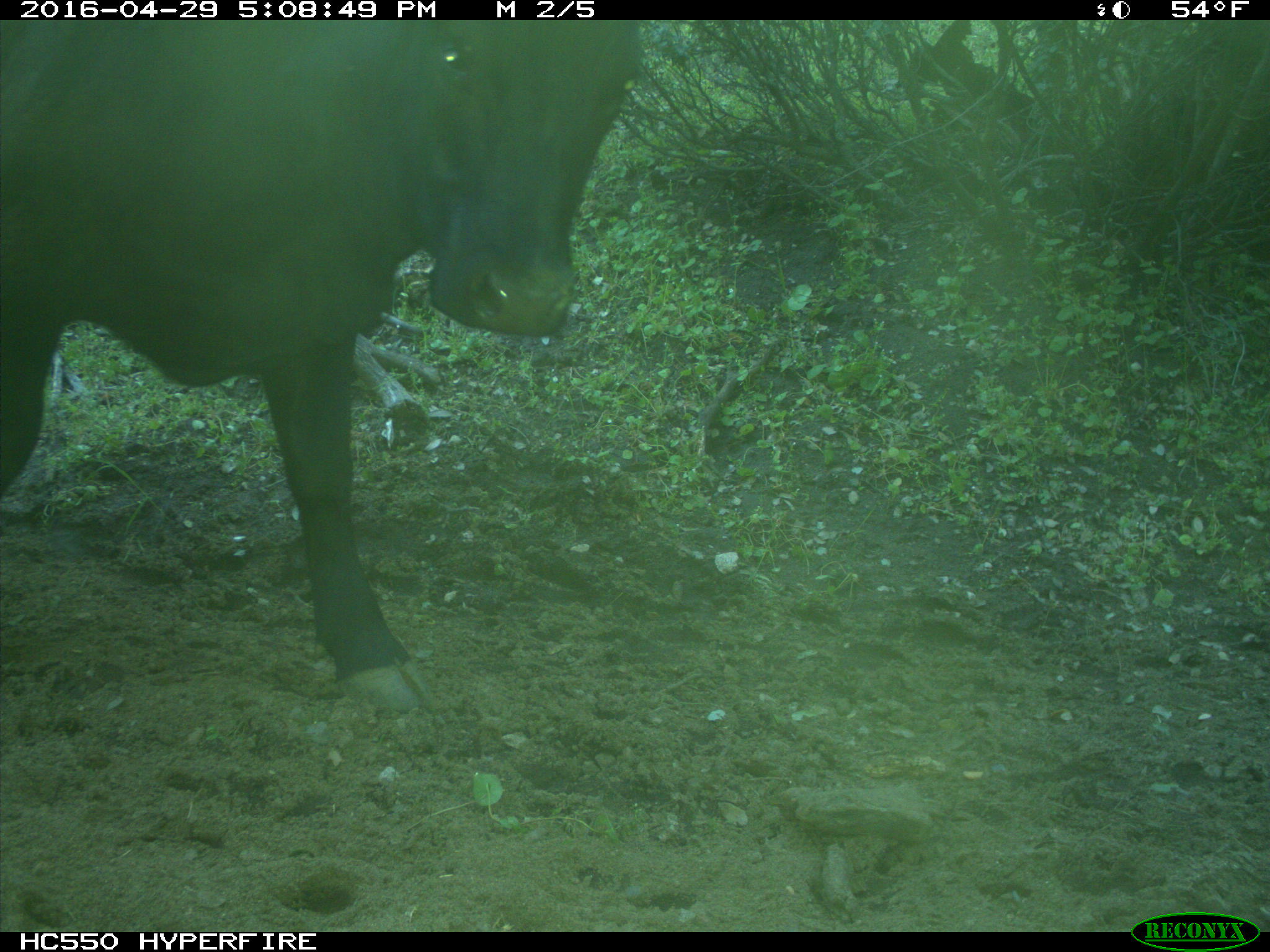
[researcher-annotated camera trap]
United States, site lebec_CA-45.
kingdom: Animalia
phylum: Chordata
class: Mammalia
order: Artiodactyla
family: Bovidae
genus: Bos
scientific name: Bos taurus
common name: domestic cow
Bos taurus (domestic cow).